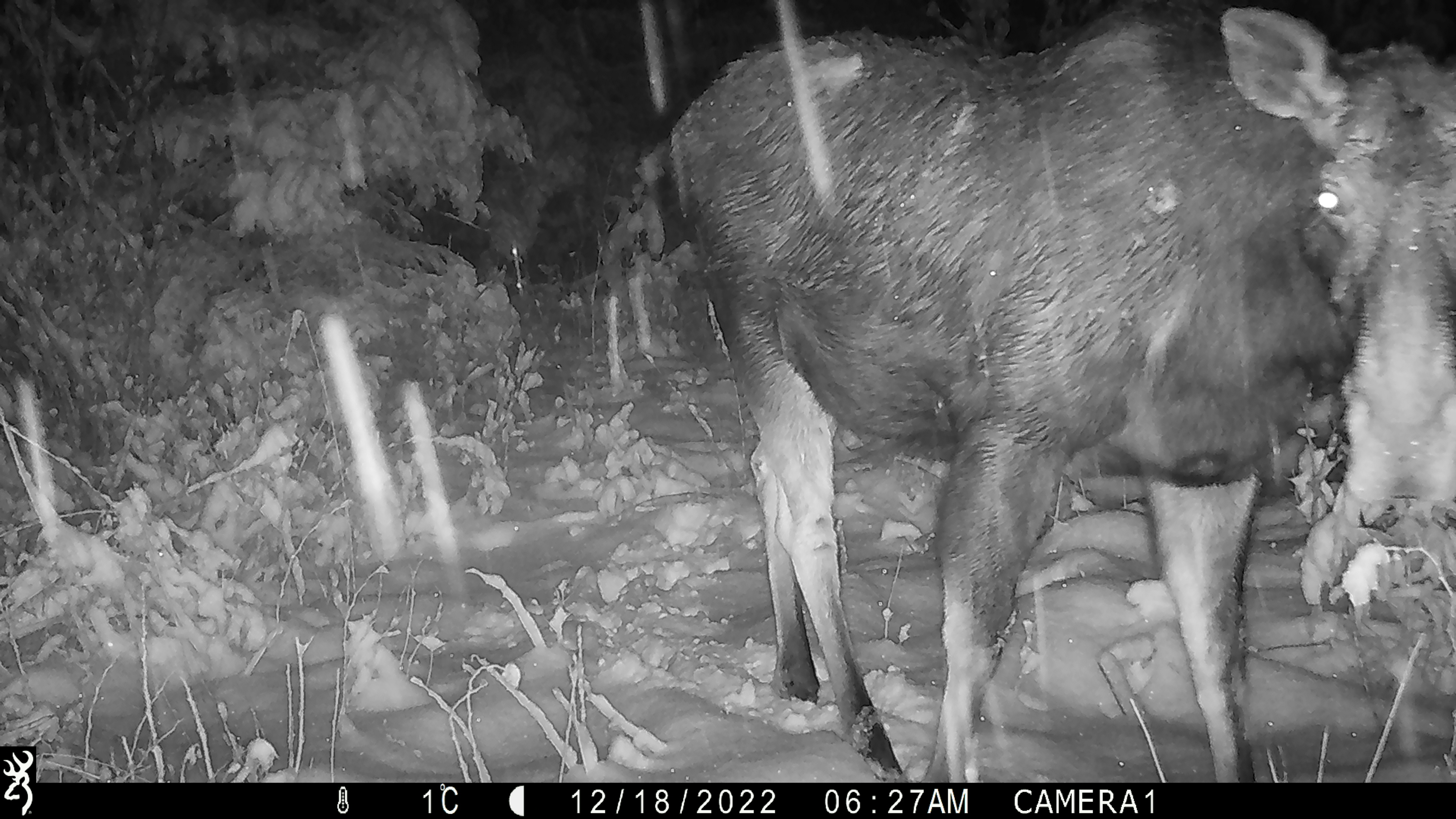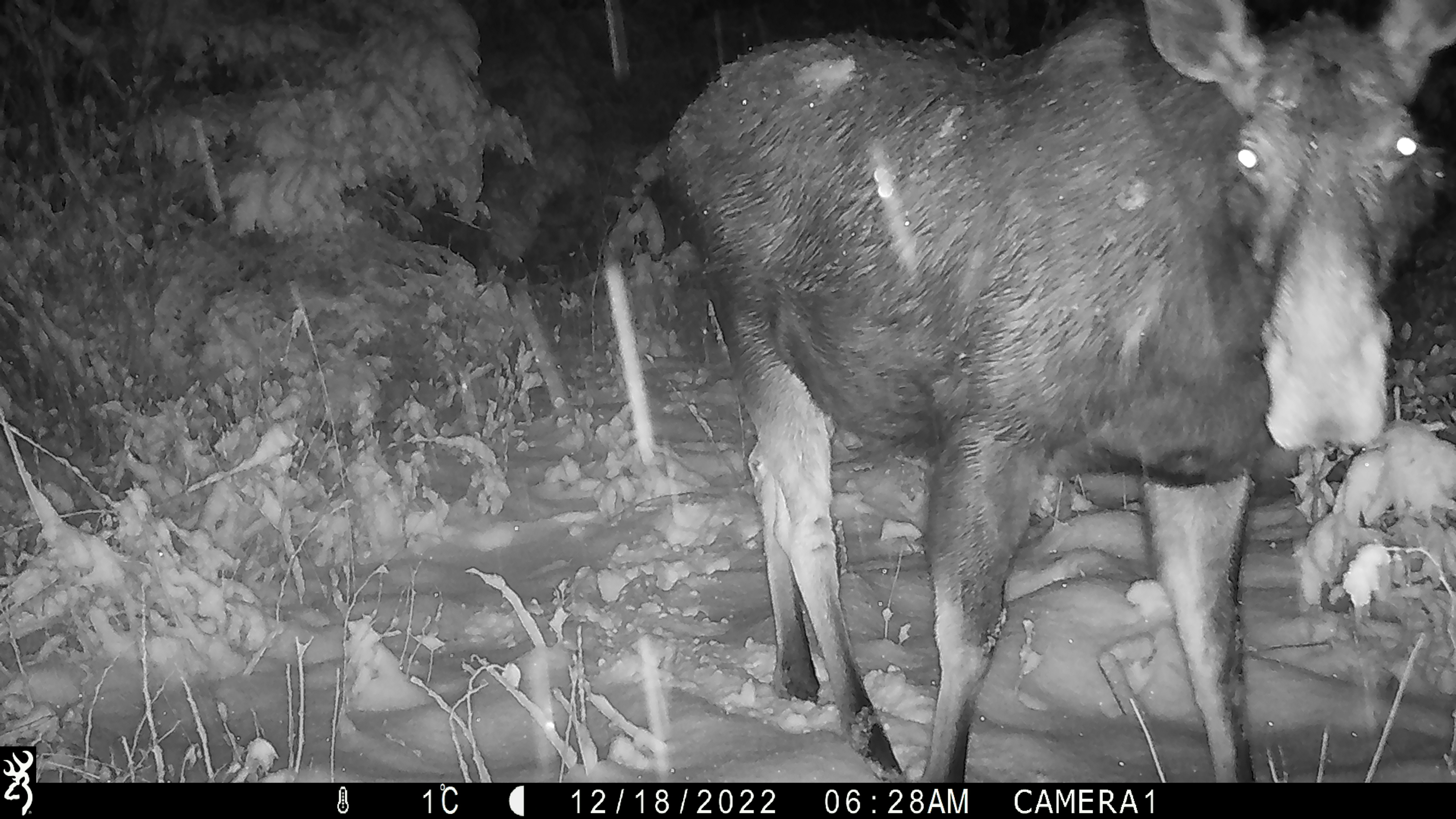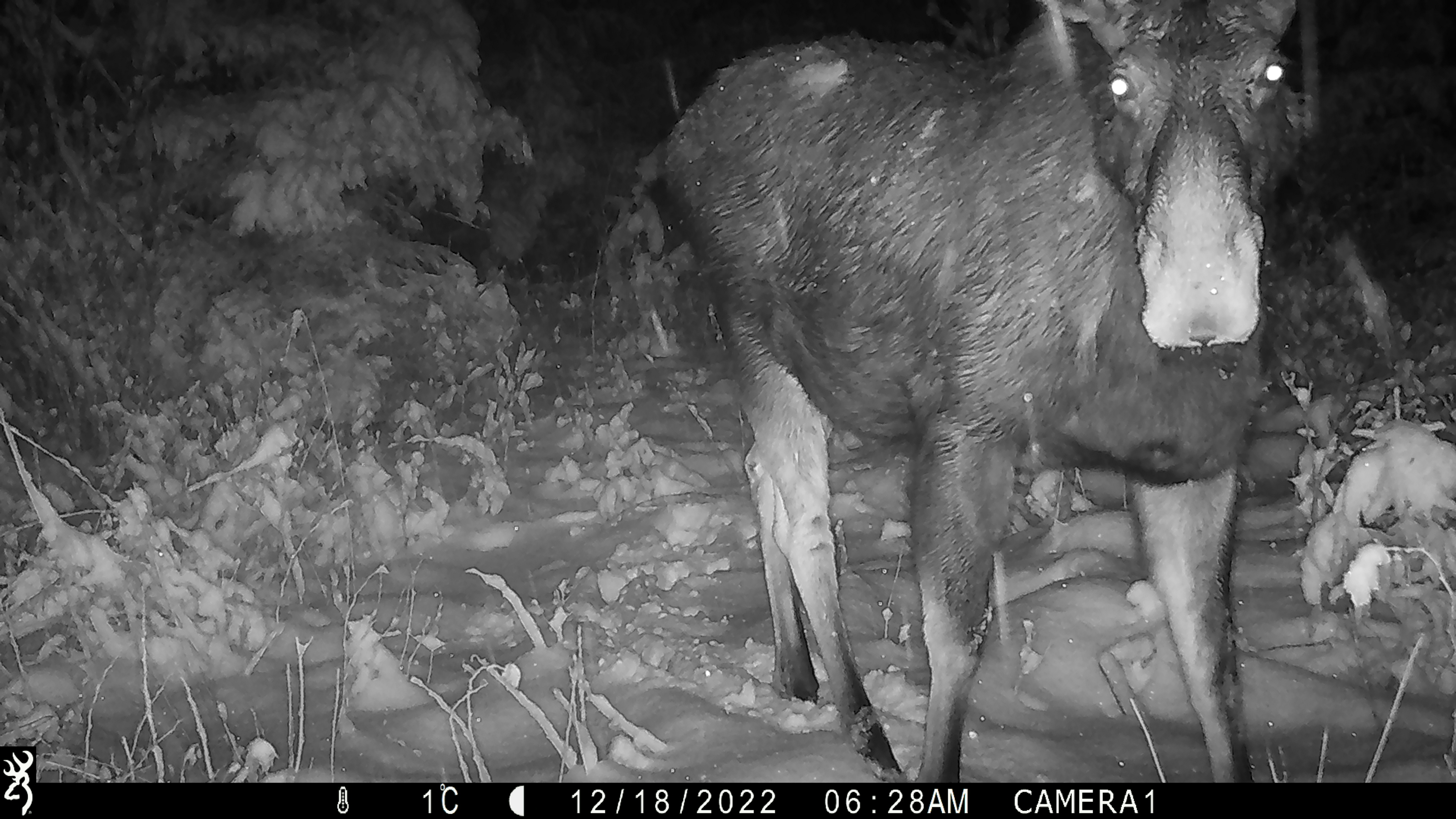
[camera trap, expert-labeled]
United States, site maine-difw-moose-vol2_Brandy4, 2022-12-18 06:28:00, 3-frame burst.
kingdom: Animalia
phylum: Chordata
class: Mammalia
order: Artiodactyla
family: Cervidae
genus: Alces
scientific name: Alces alces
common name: moose